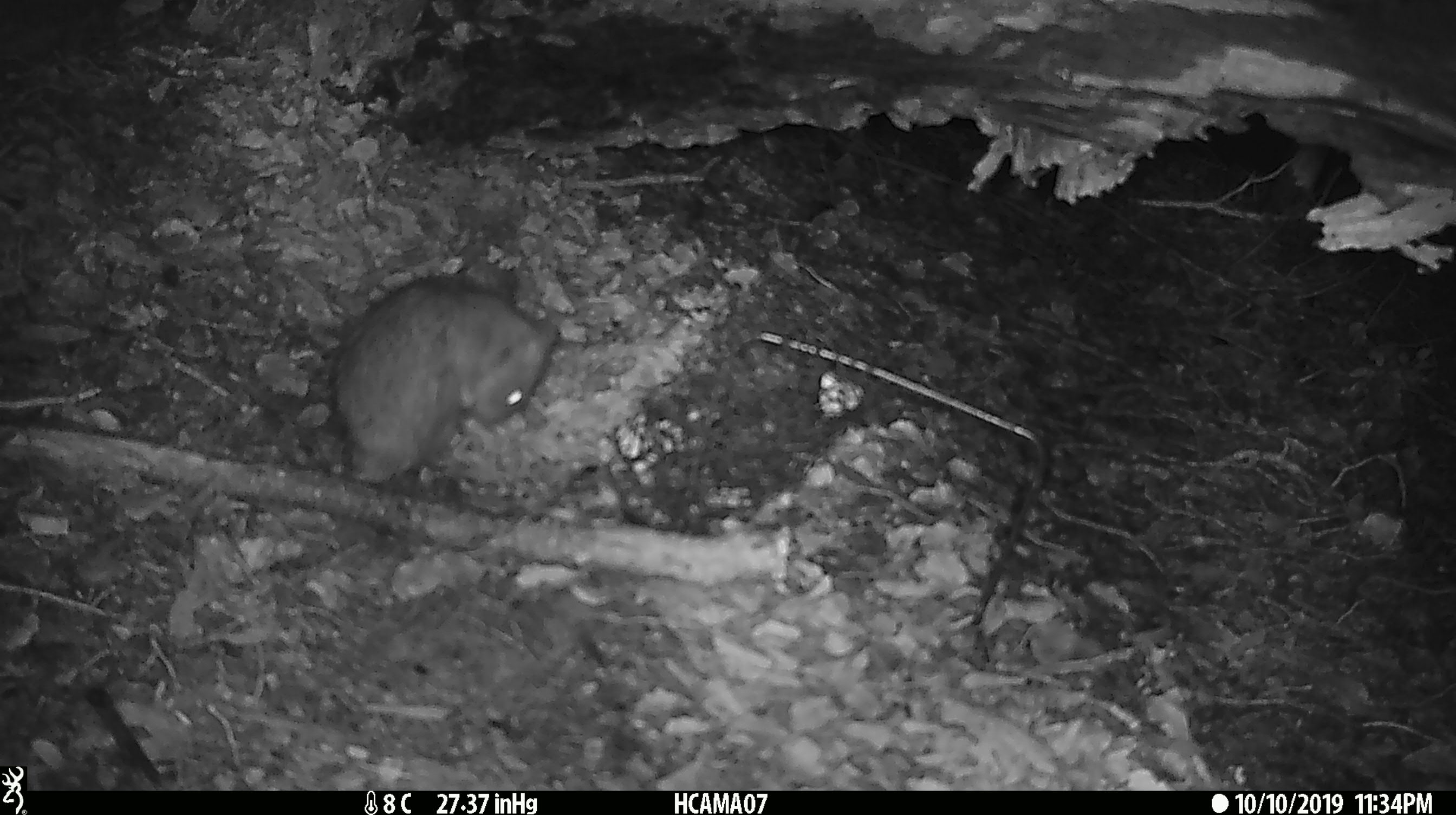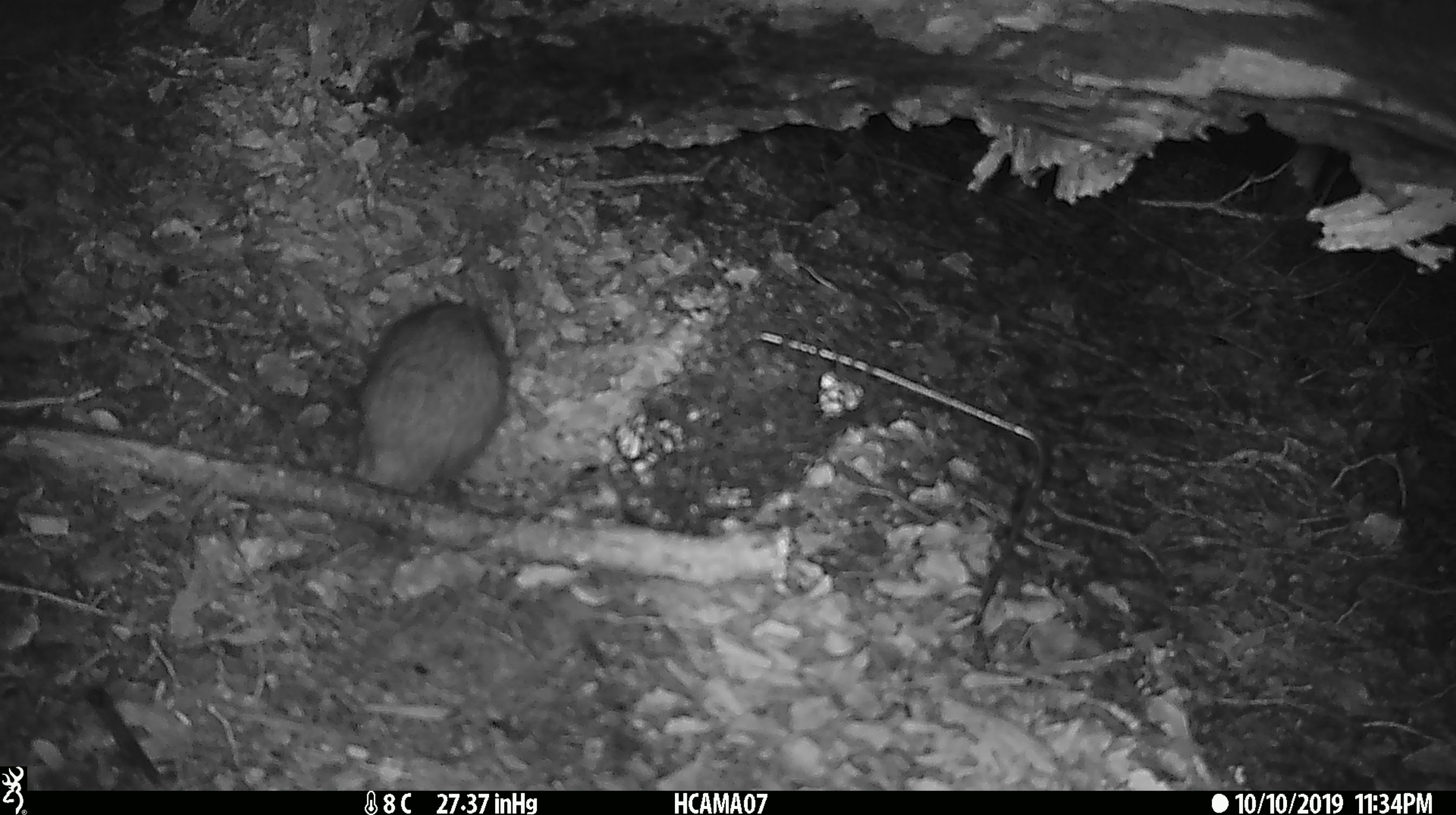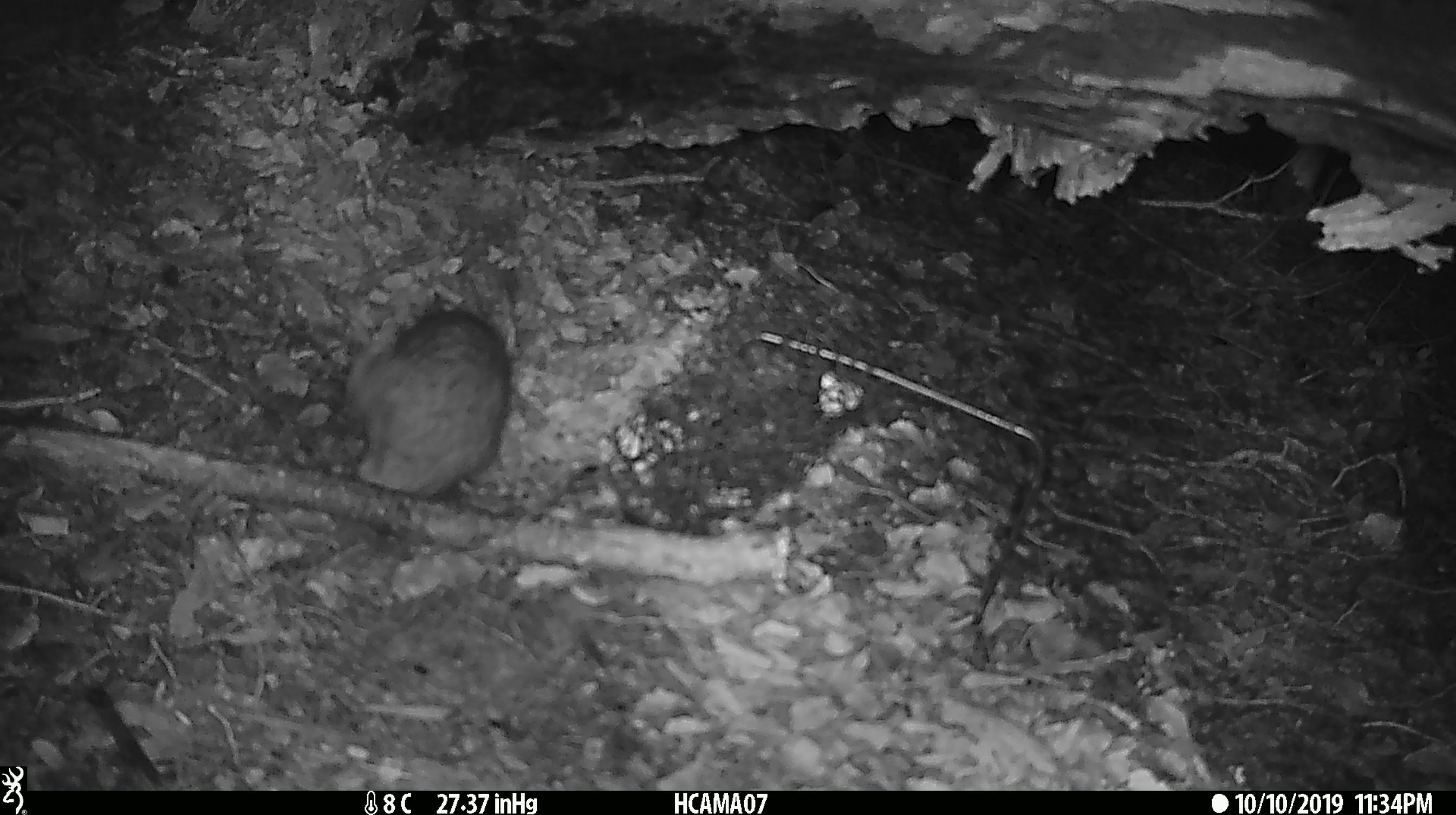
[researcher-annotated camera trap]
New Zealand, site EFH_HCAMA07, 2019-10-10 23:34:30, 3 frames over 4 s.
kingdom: Animalia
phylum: Chordata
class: Mammalia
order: Rodentia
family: Muridae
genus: Rattus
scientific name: Rattus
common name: rat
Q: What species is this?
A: Rat (Rattus).